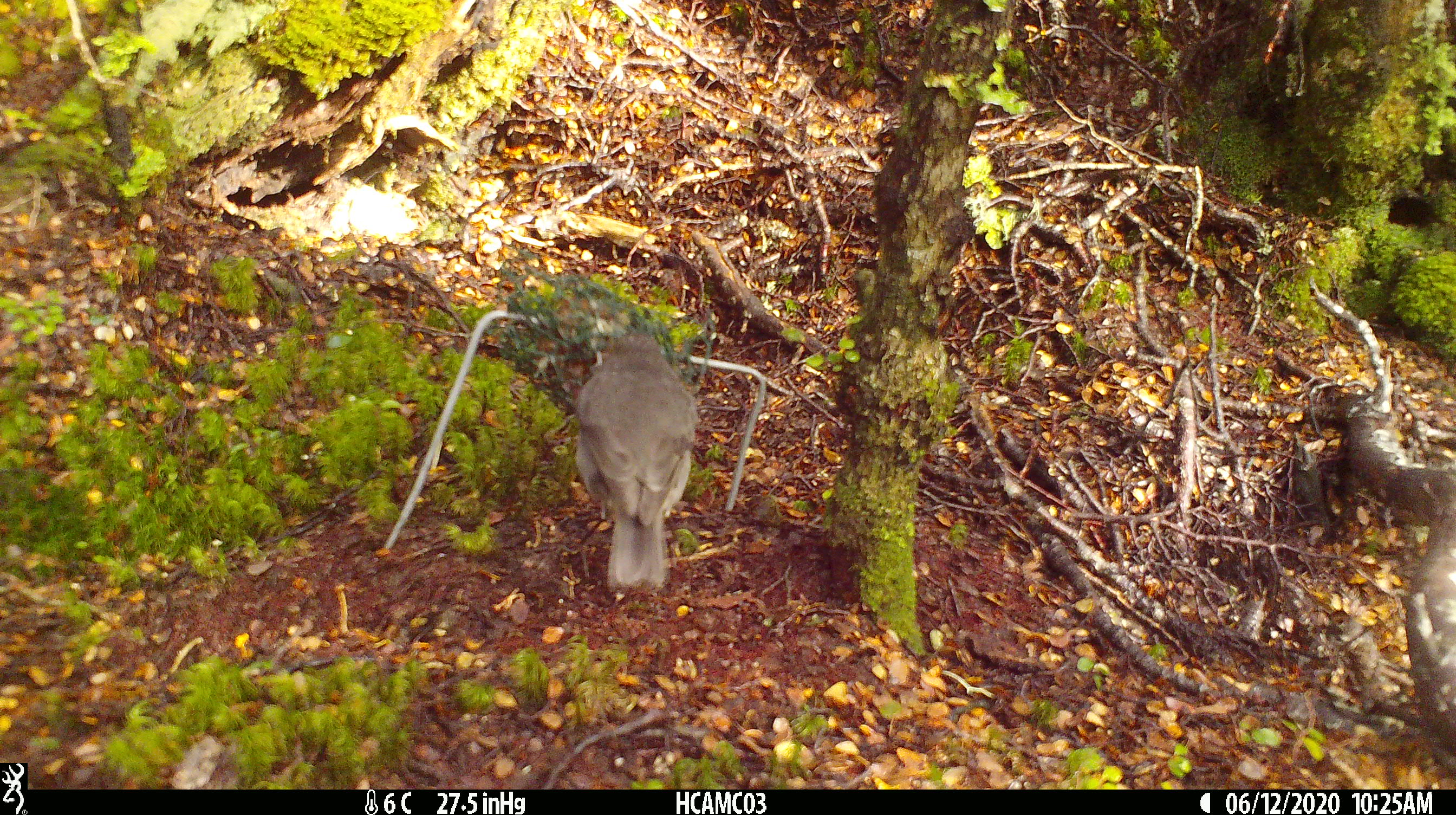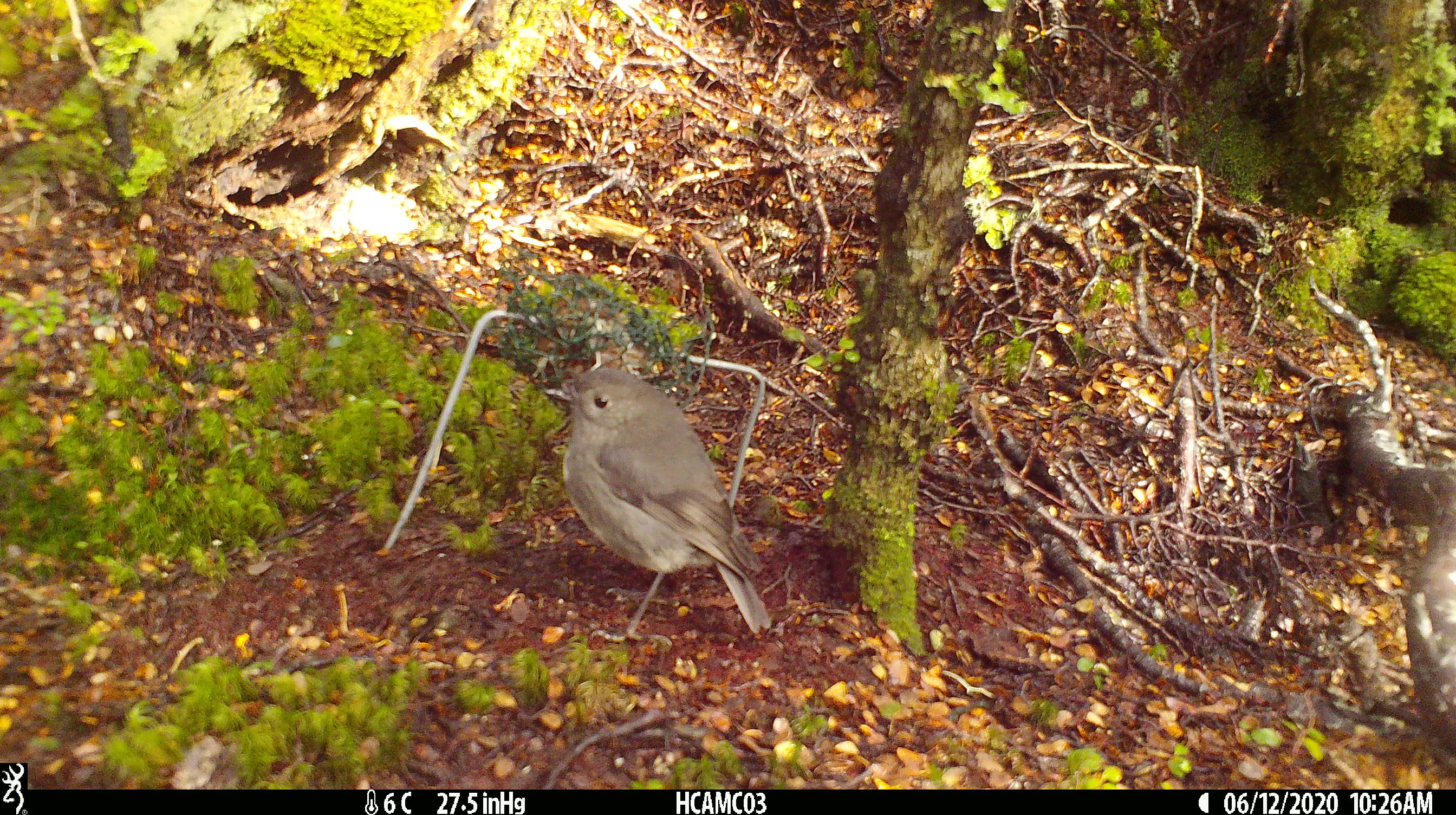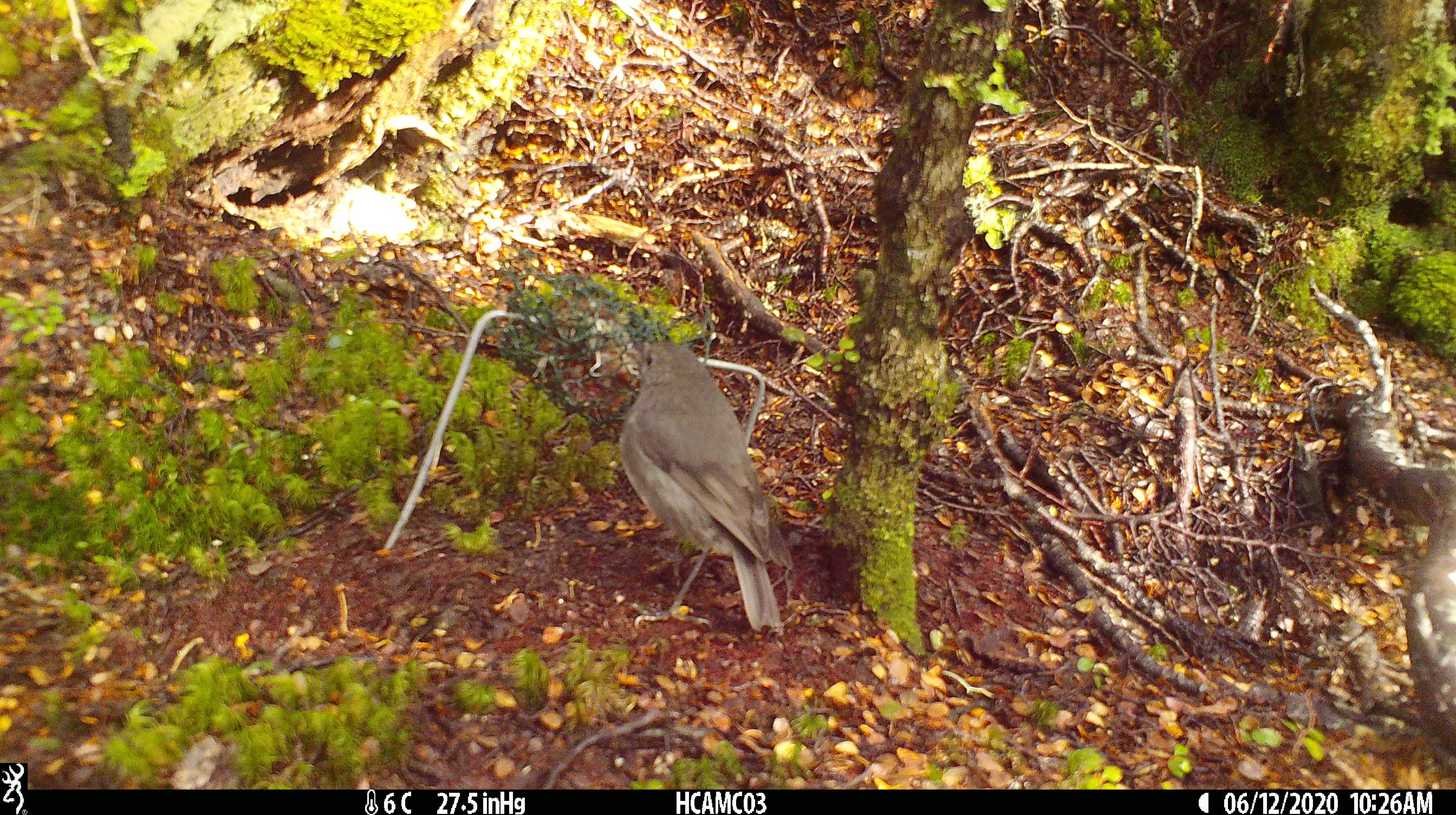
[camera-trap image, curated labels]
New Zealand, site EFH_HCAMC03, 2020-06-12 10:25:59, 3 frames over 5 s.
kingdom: Animalia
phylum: Chordata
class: Aves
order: Passeriformes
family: Petroicidae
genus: Petroica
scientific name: Petroica australis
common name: new zealand robin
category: robin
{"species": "robin (new zealand robin) (Petroica australis)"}